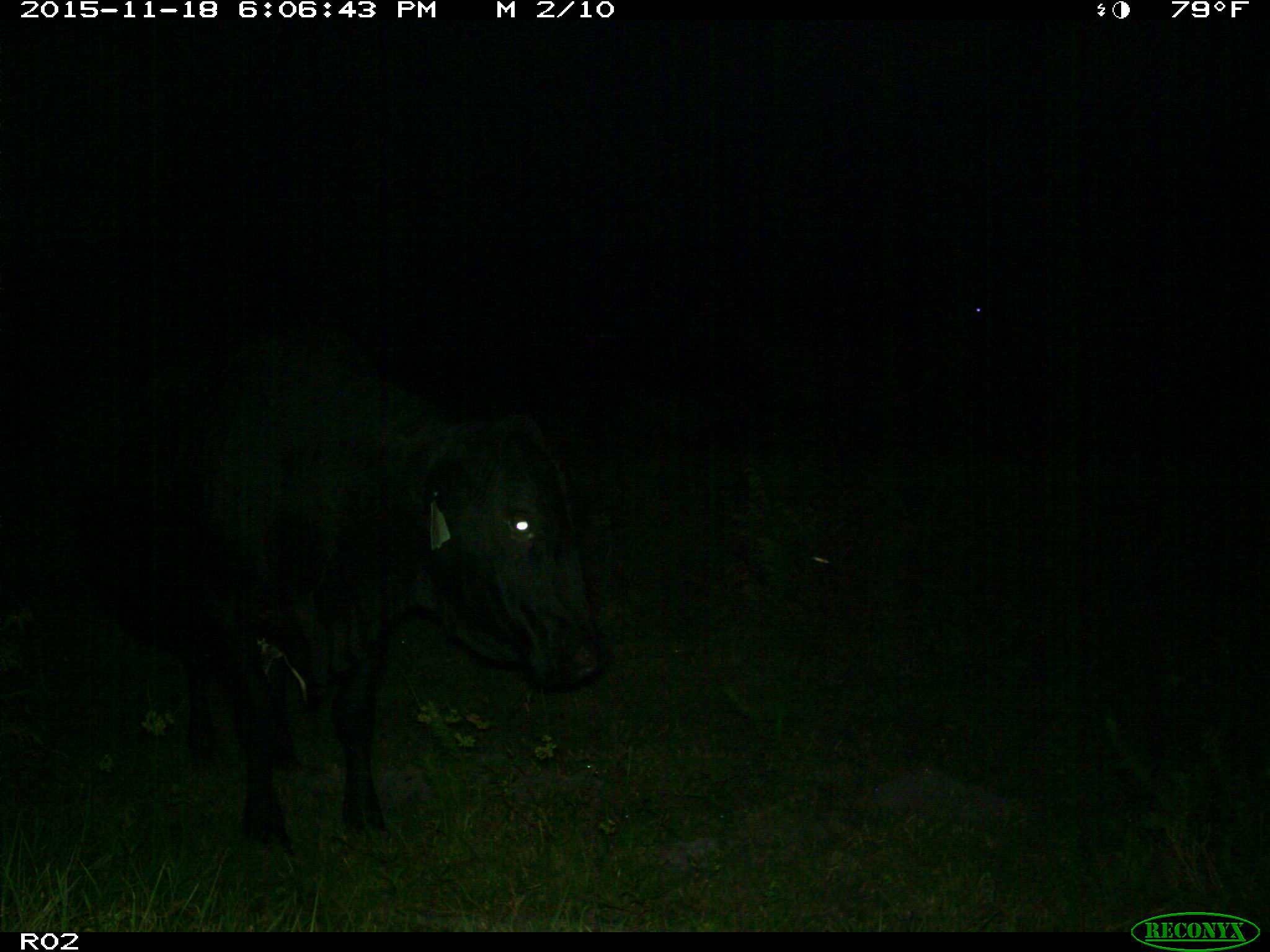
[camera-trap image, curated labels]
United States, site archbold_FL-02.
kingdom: Animalia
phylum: Chordata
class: Mammalia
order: Artiodactyla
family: Bovidae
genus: Bos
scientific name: Bos taurus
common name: domestic cow